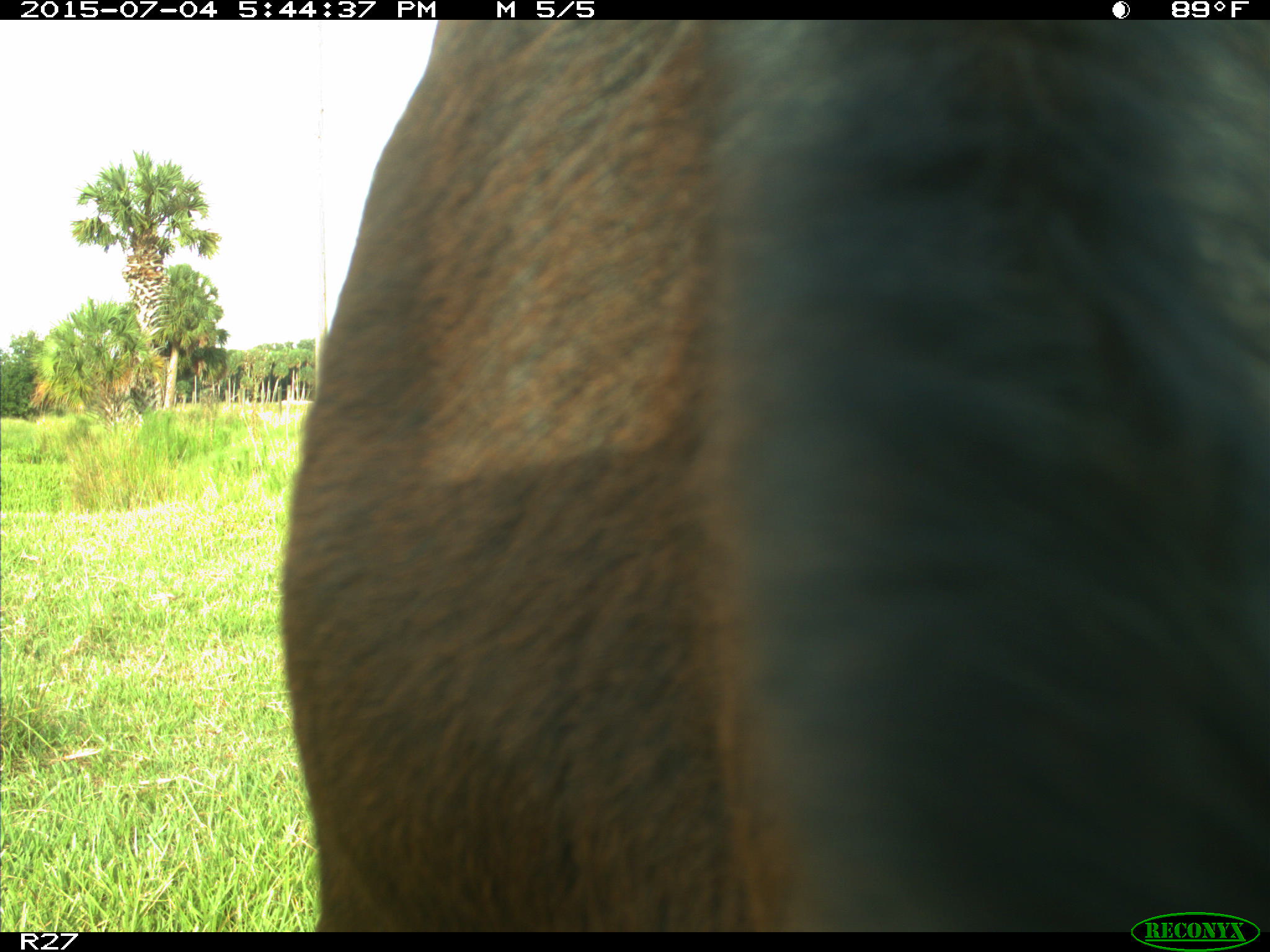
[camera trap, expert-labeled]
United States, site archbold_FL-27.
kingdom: Animalia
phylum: Chordata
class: Mammalia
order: Artiodactyla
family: Bovidae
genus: Bos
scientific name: Bos taurus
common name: domestic cow